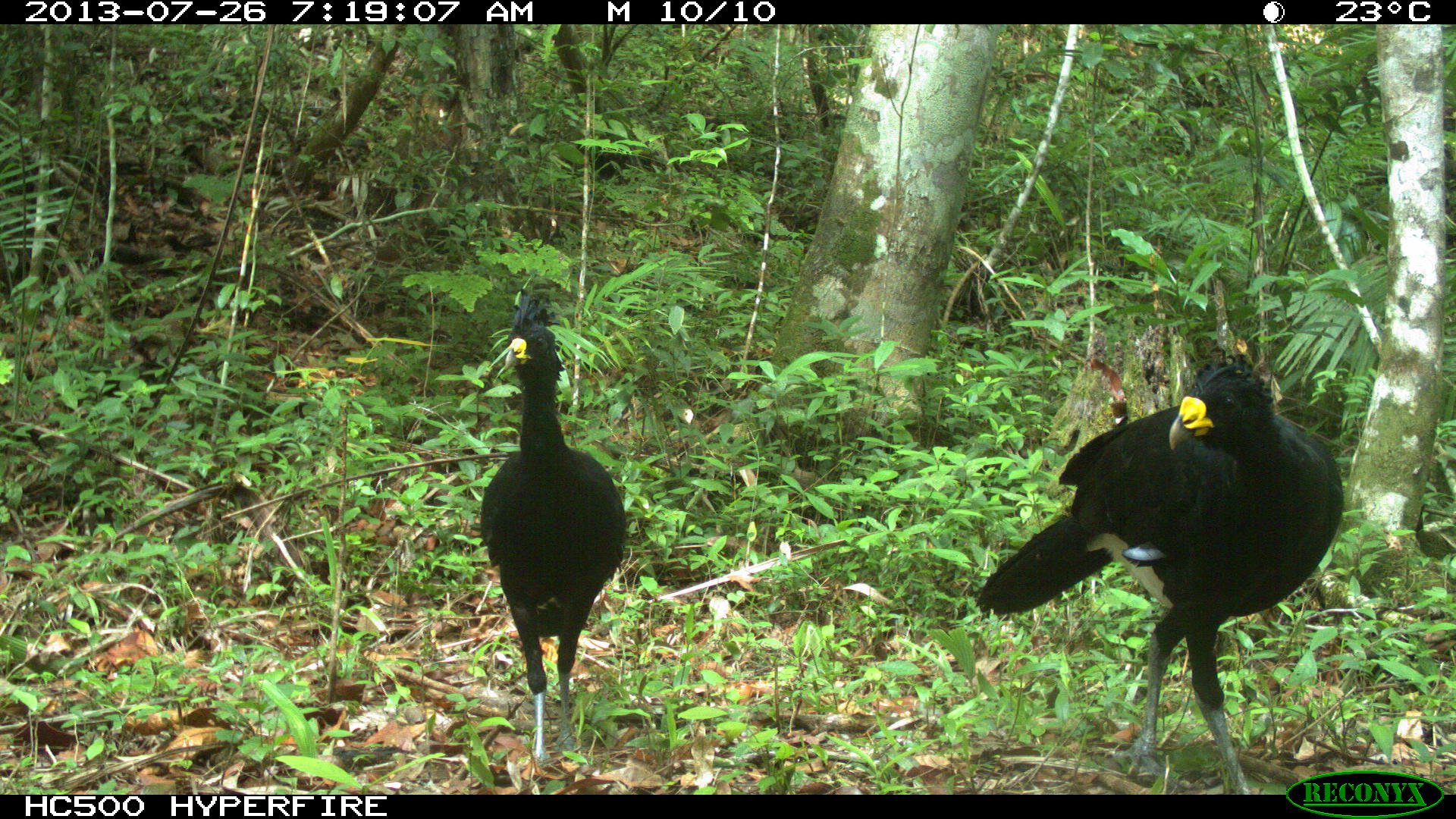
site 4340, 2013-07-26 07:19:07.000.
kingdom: Animalia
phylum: Chordata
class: Aves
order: Galliformes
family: Cracidae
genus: Crax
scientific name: Crax rubra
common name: great curassow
Crax rubra (great curassow), count 2, sex male.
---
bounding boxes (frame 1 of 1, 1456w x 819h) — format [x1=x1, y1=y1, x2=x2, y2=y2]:
crax rubra: [x1=971, y1=353, x2=1344, y2=794]; [x1=477, y1=286, x2=628, y2=760]